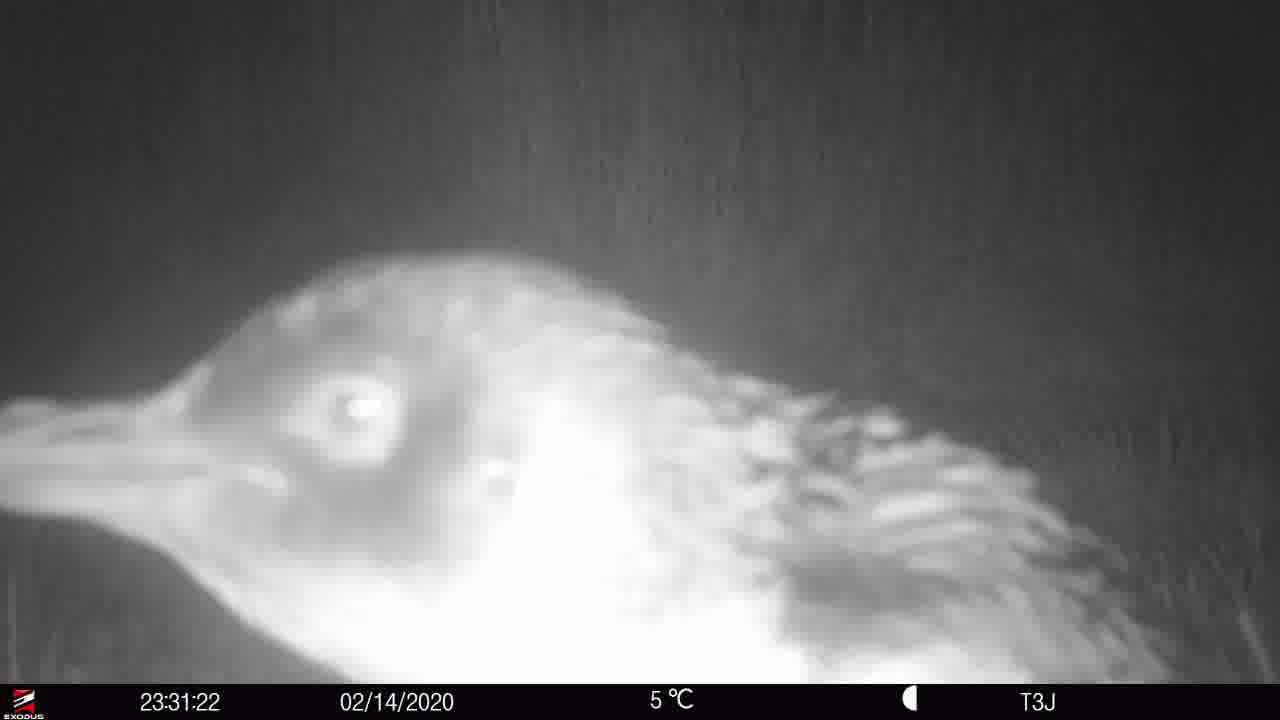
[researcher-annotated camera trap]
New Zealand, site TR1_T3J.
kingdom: Animalia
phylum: Chordata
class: Aves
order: Sphenisciformes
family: Spheniscidae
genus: Eudyptula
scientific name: Eudyptula minor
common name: little blue penguin